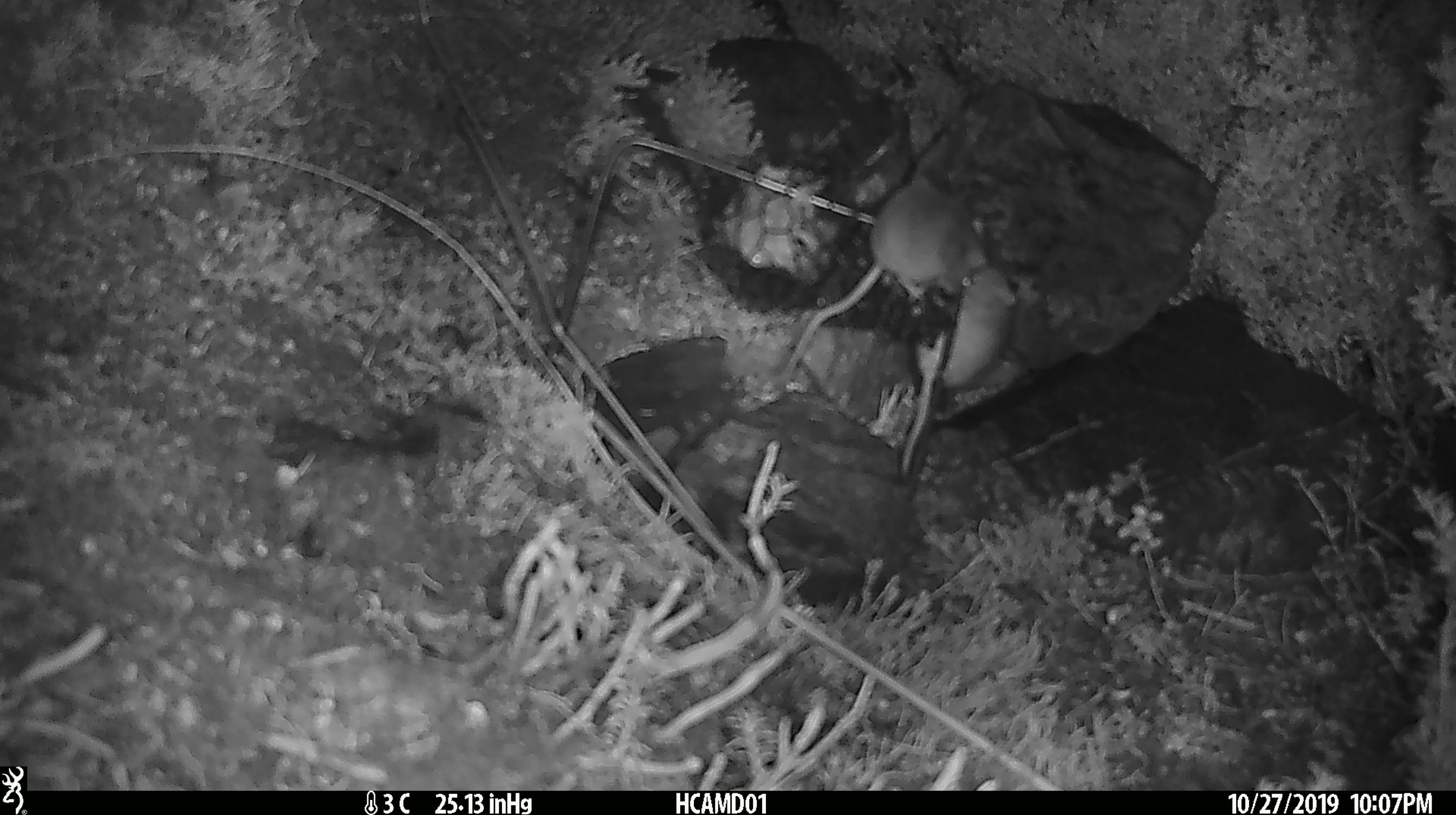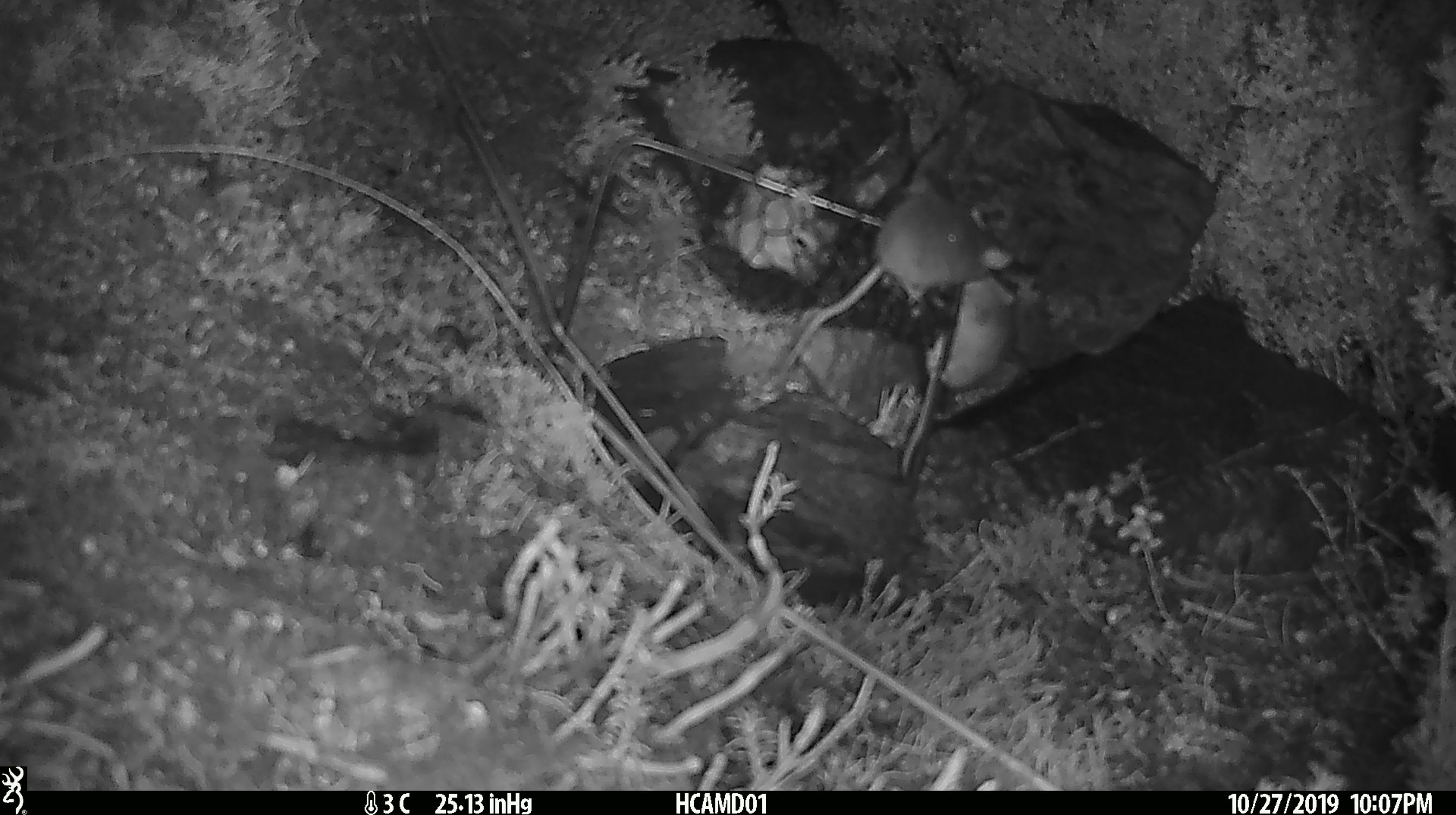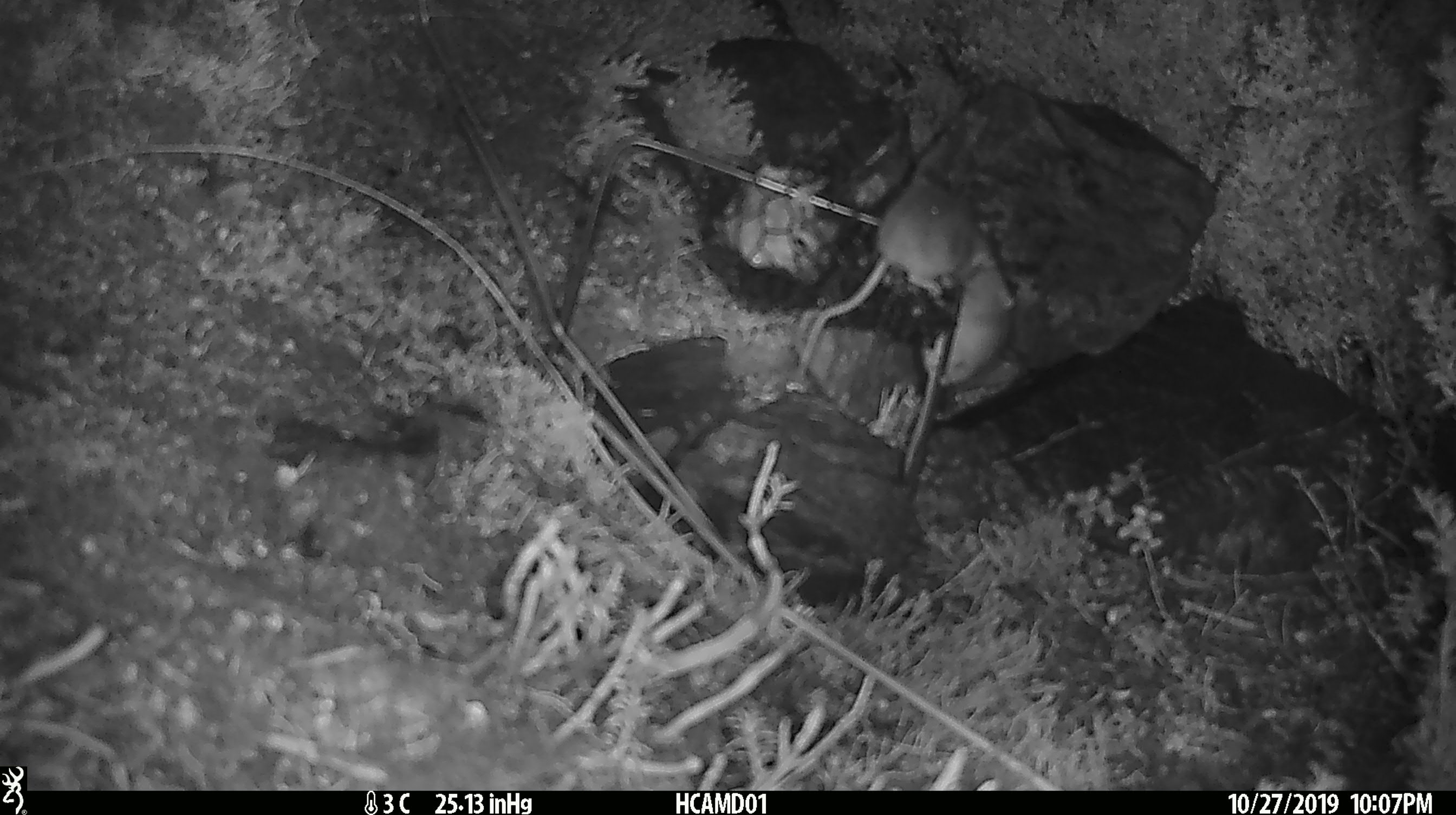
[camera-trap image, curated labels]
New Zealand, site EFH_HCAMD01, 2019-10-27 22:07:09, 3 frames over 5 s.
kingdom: Animalia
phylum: Chordata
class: Mammalia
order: Rodentia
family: Muridae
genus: Mus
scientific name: Mus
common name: mouse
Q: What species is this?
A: Mouse (Mus).